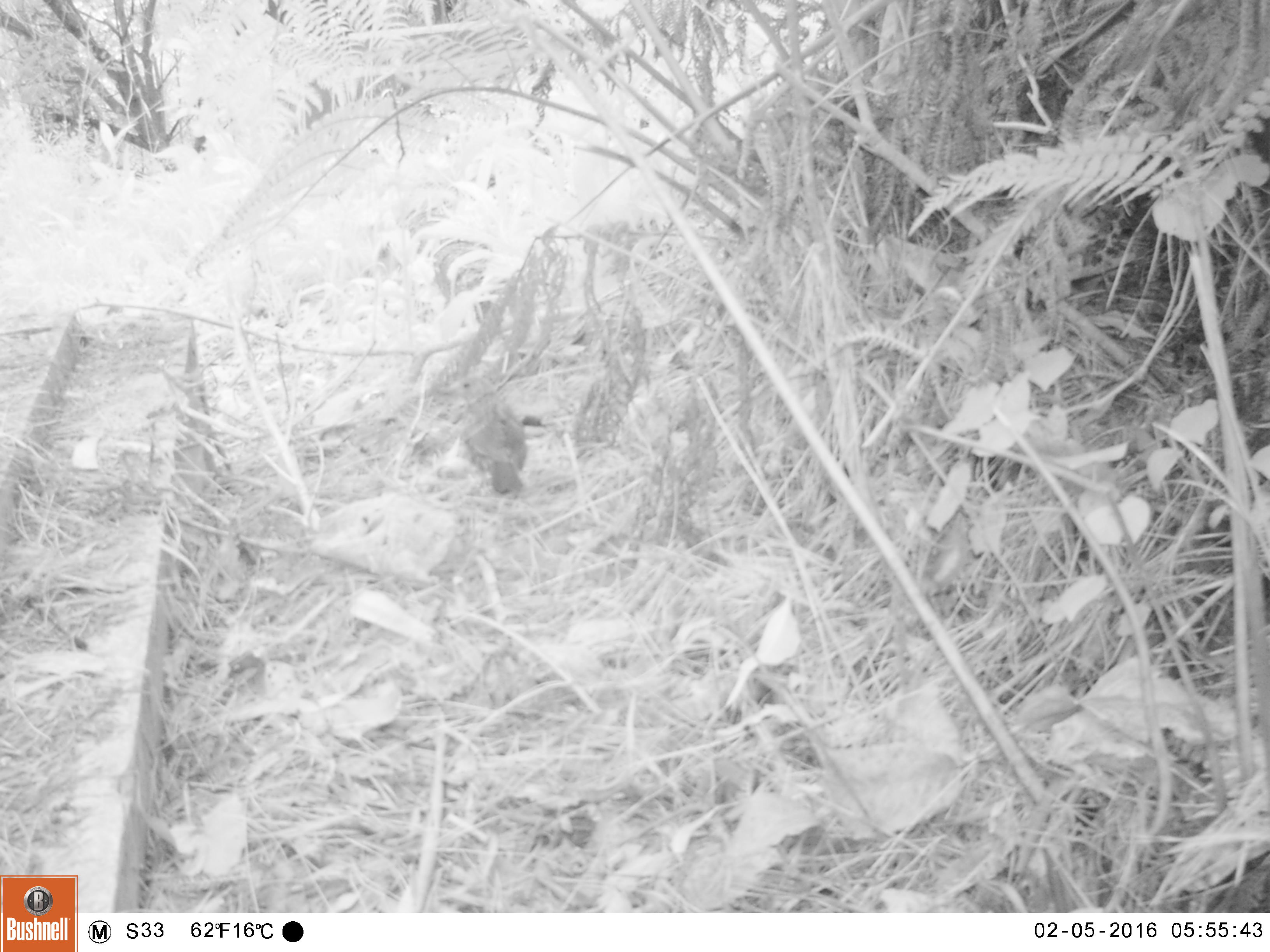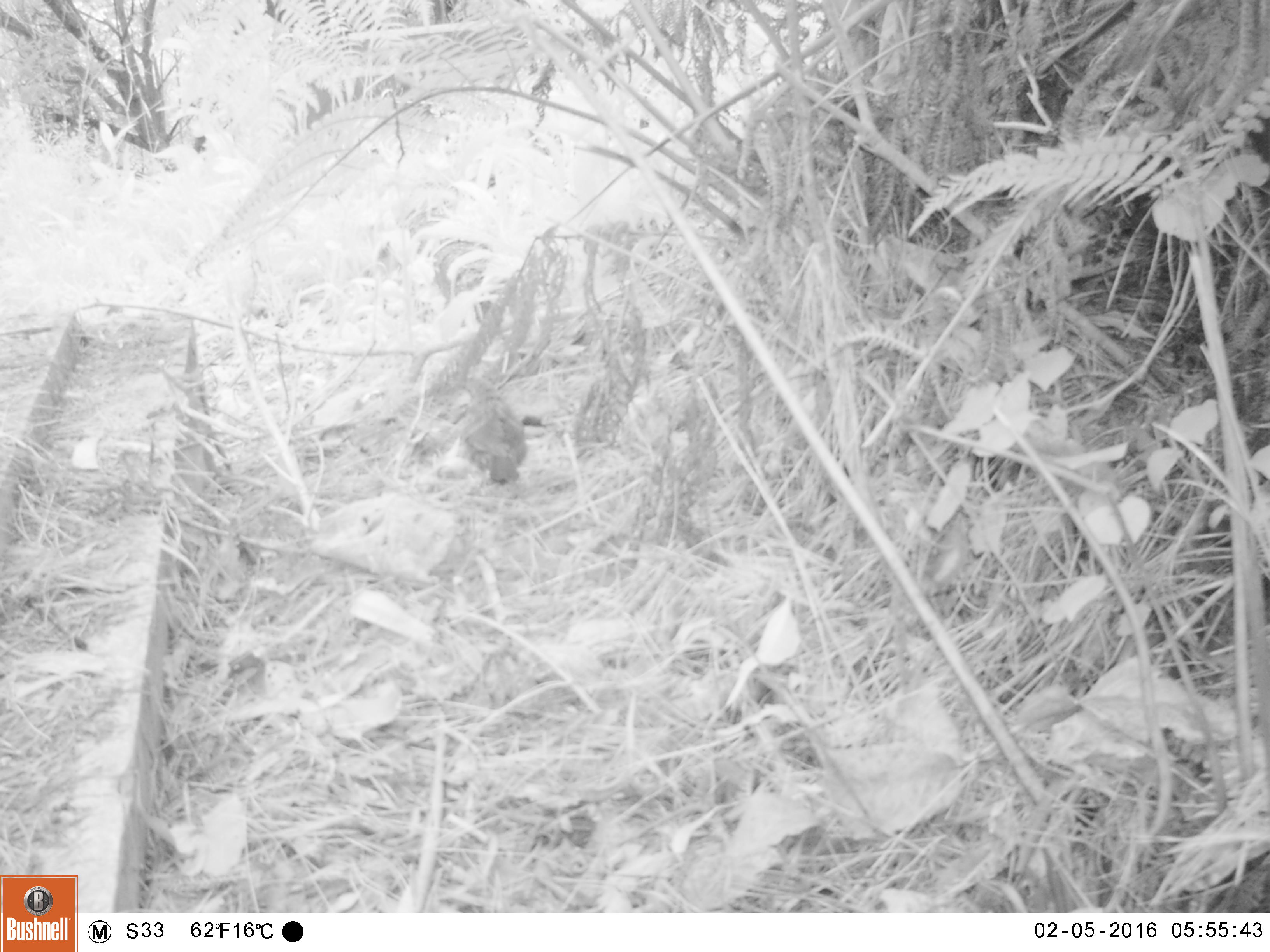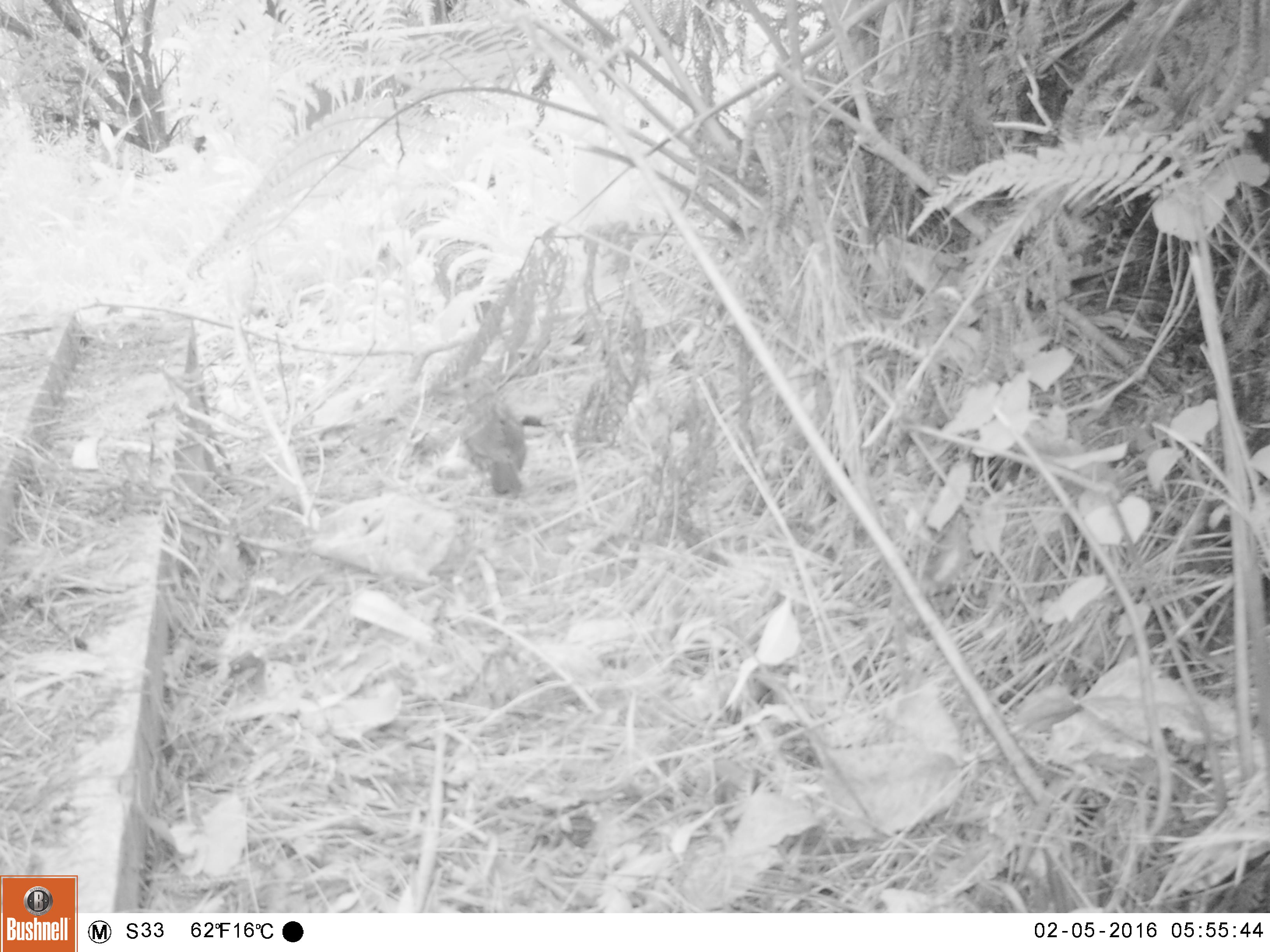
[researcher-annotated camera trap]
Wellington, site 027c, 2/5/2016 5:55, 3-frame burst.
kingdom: Animalia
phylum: Chordata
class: Aves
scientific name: Aves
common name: bird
Bird (Aves).